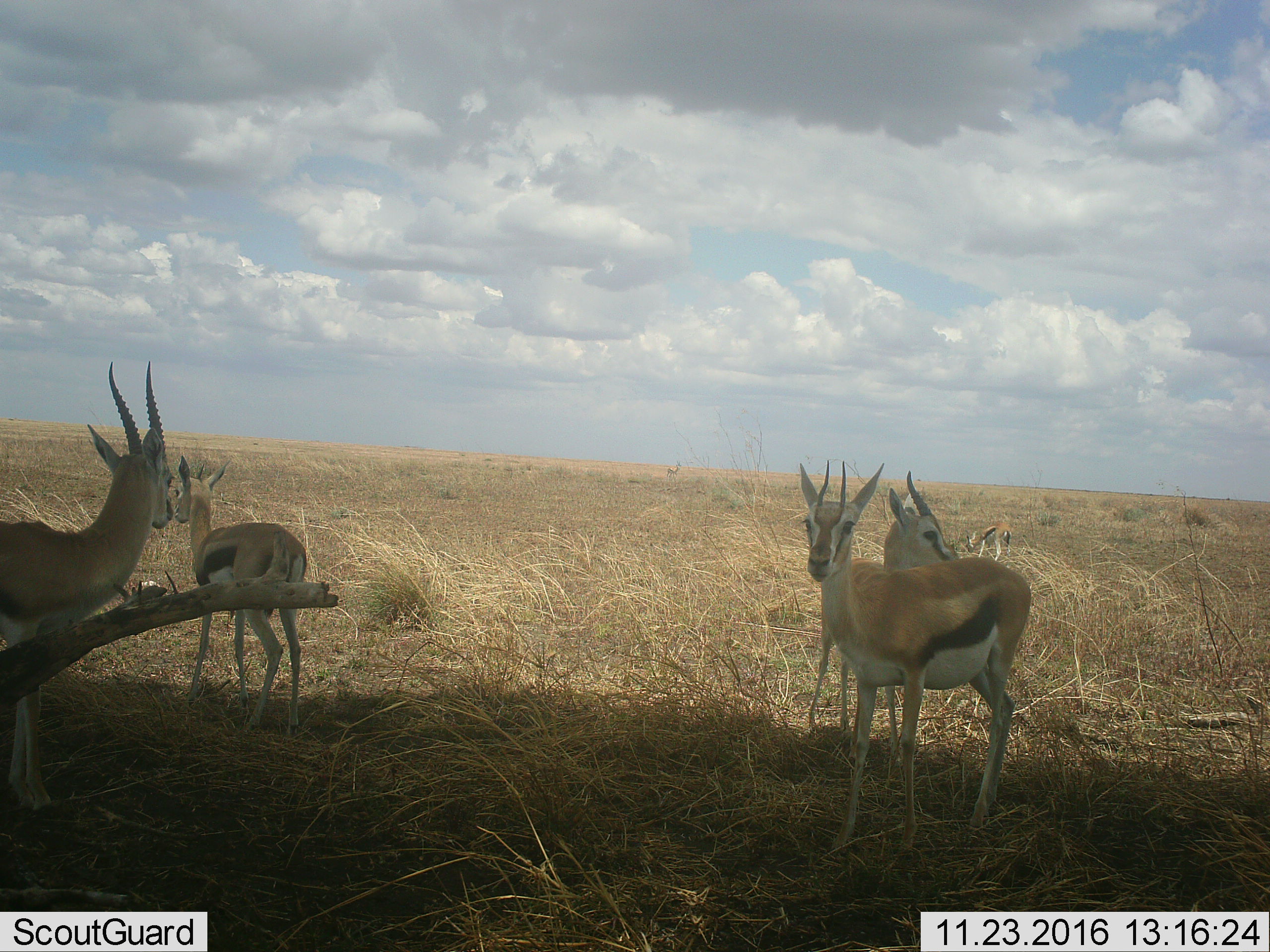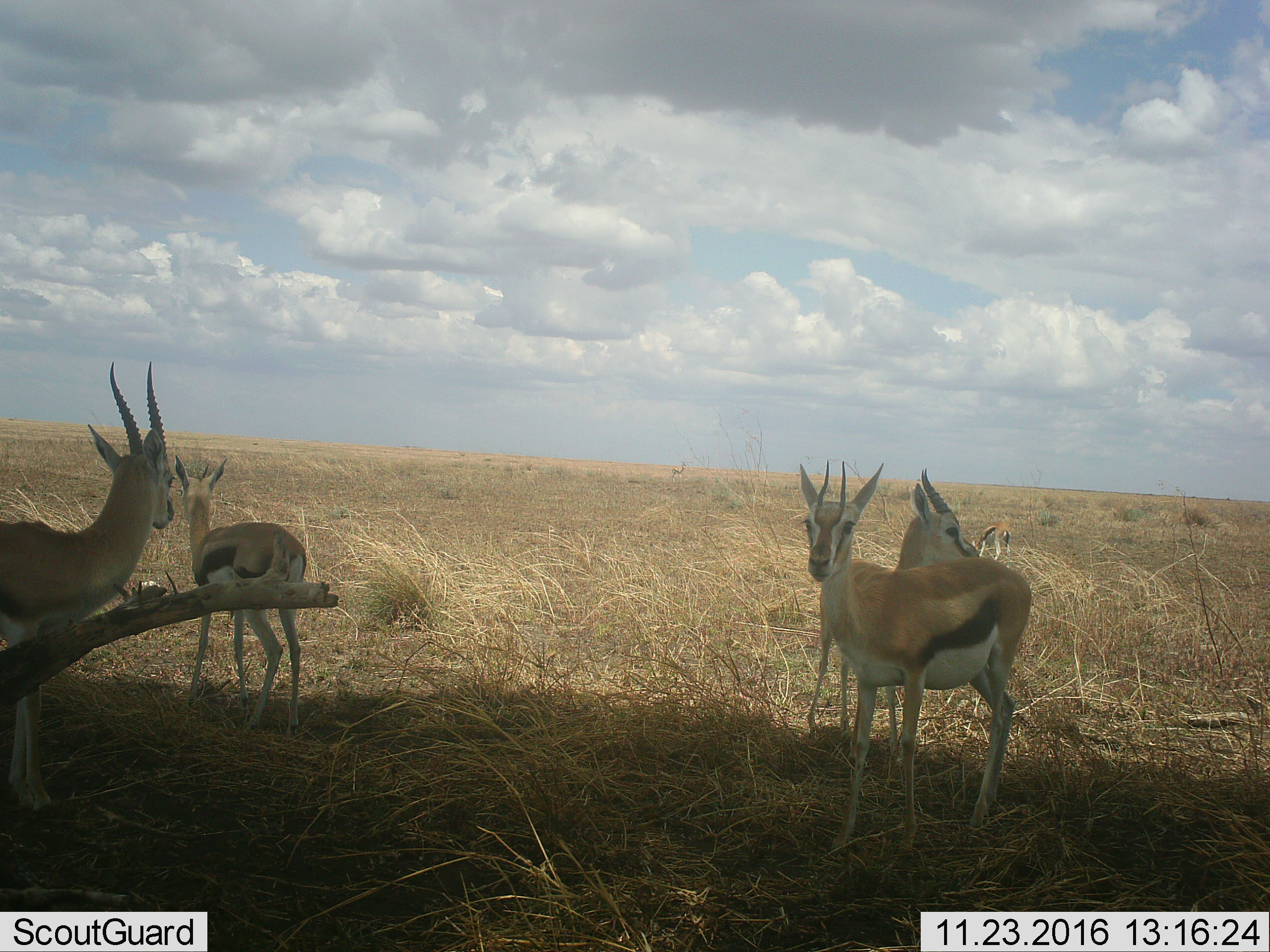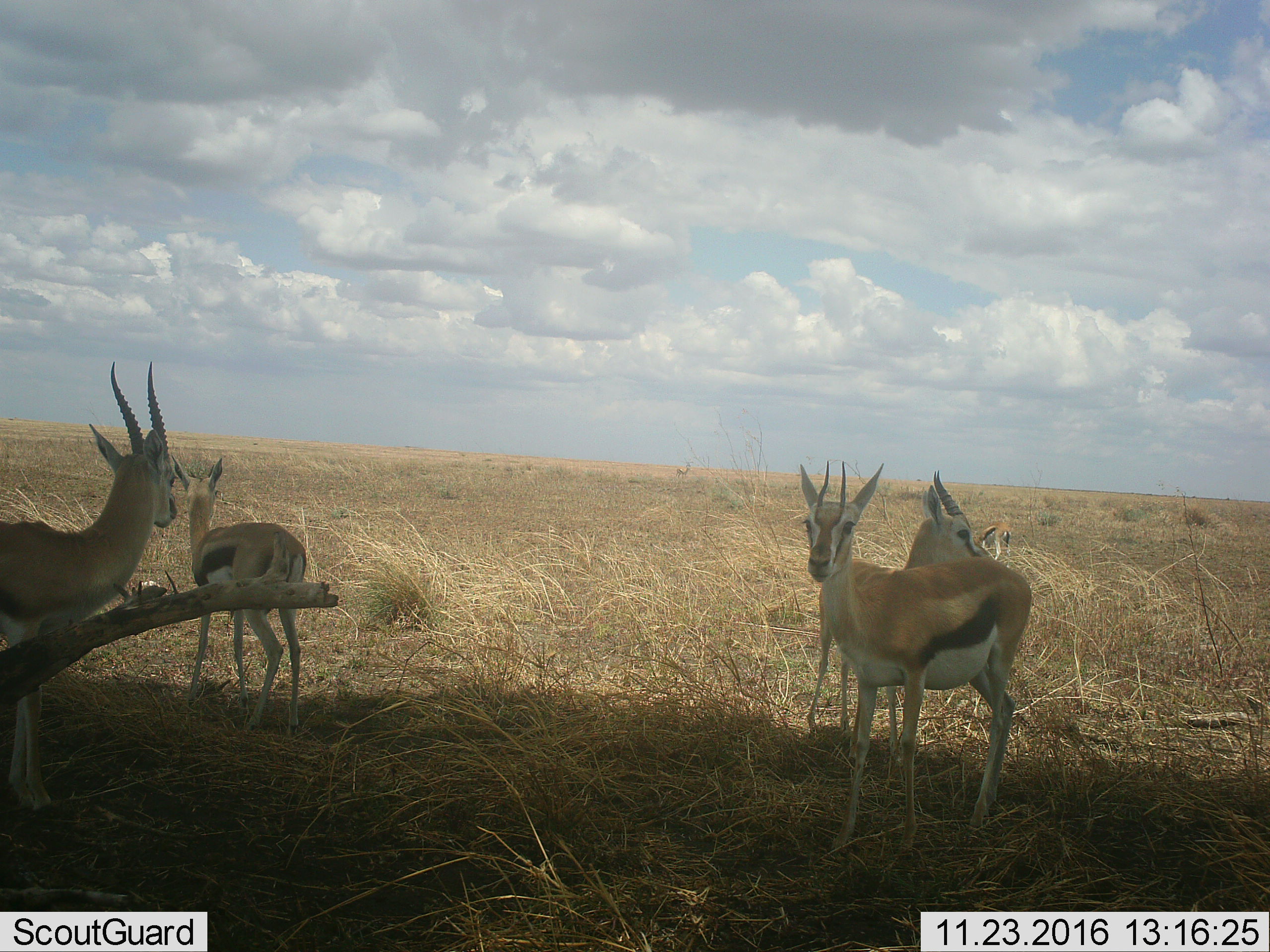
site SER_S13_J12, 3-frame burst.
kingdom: Animalia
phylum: Chordata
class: Mammalia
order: Artiodactyla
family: Bovidae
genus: Eudorcas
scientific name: Eudorcas thomsonii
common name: thomson's gazelle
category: gazellethomsons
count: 5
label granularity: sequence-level